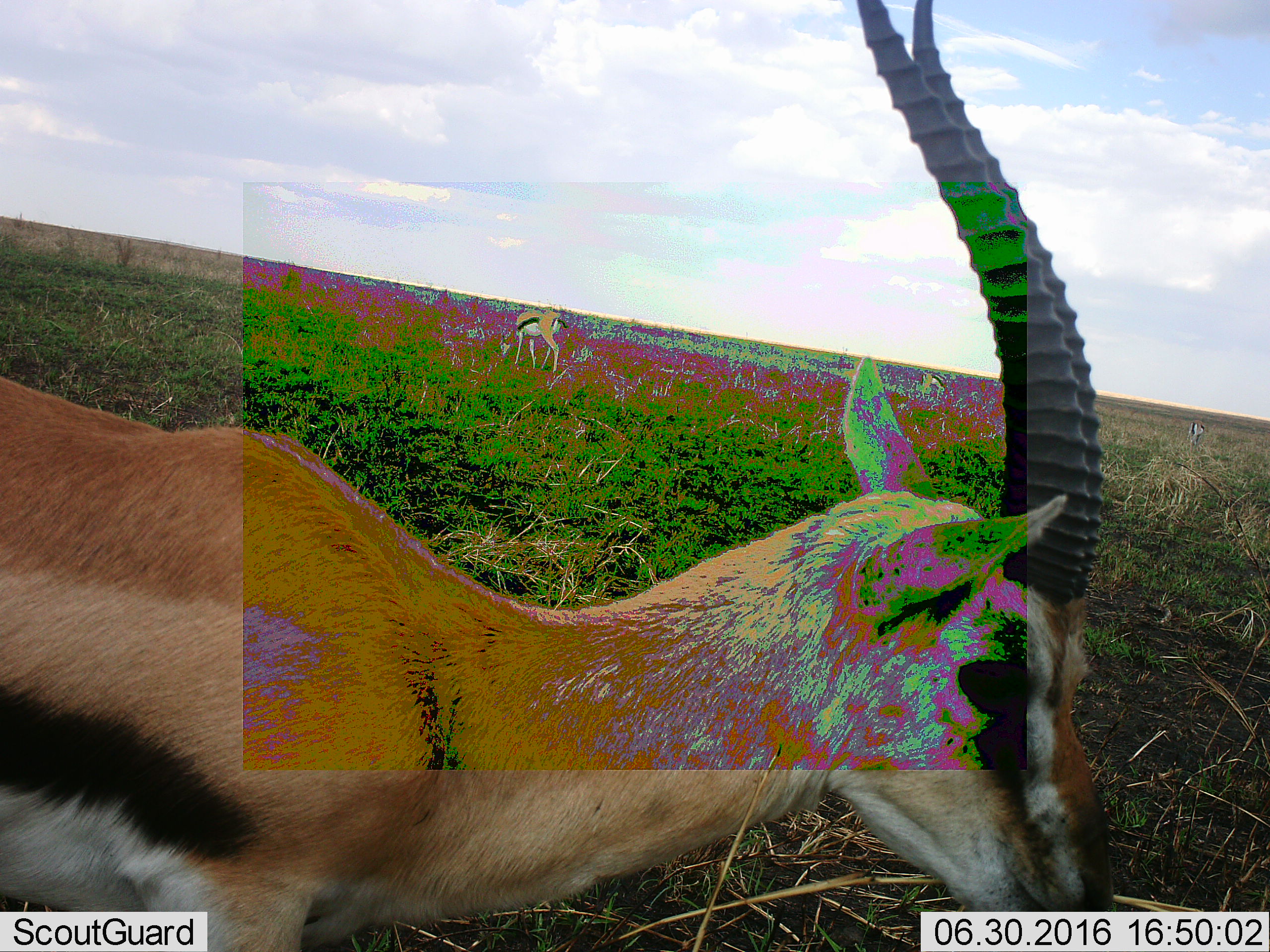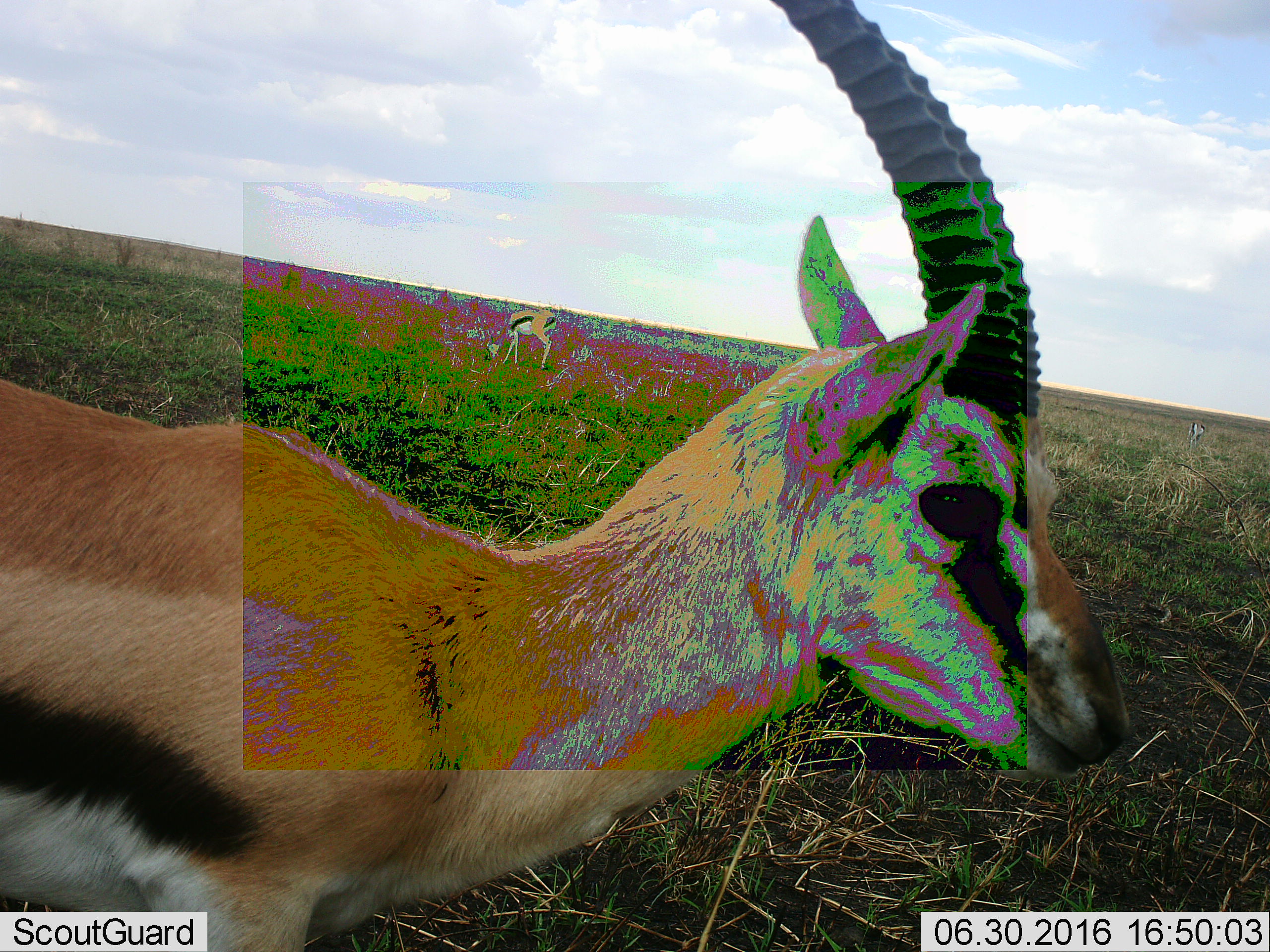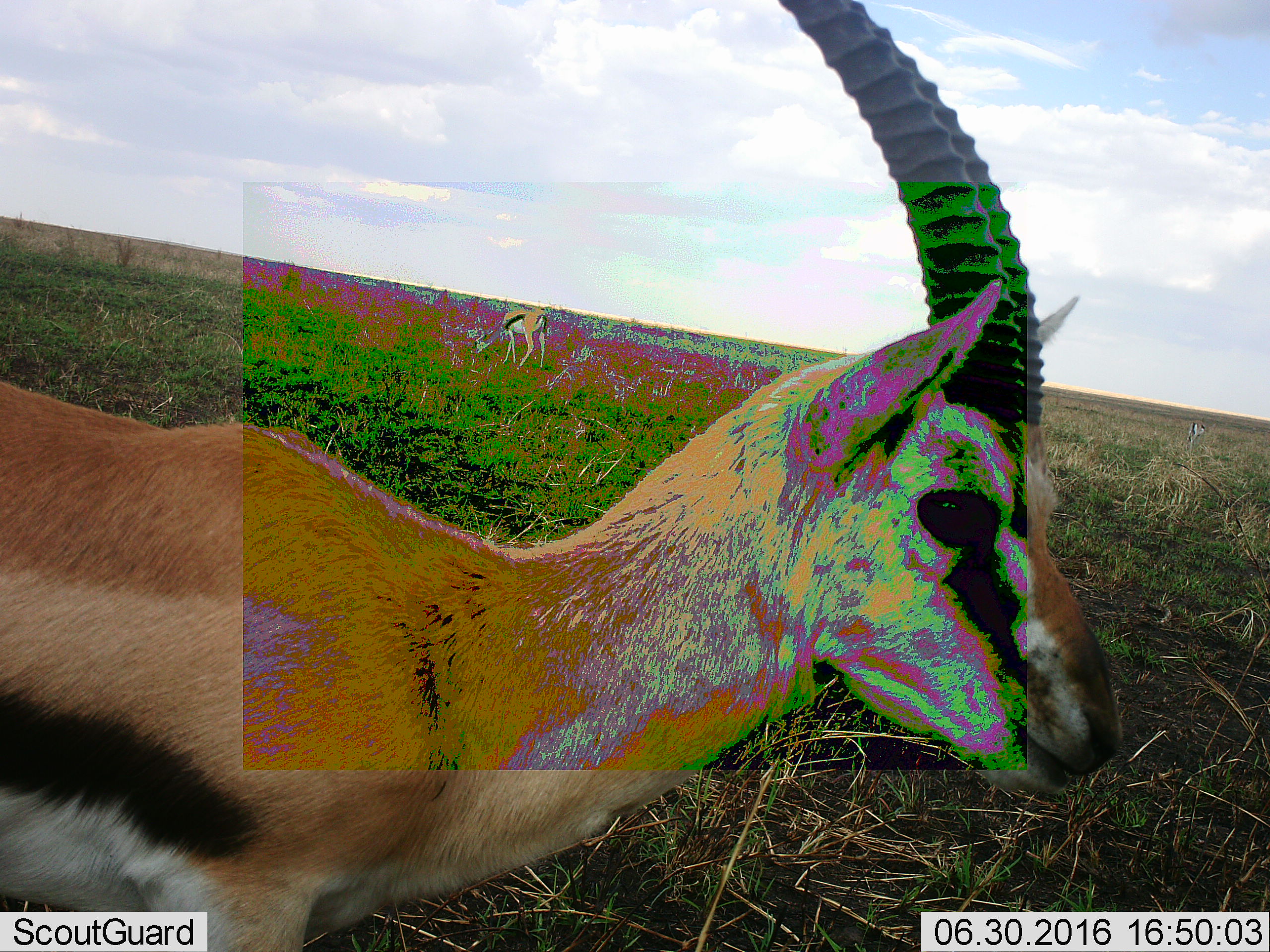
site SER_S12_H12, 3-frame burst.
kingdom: Animalia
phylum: Chordata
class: Mammalia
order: Artiodactyla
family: Bovidae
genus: Eudorcas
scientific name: Eudorcas thomsonii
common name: thomson's gazelle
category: gazellethomsons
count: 3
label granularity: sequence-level